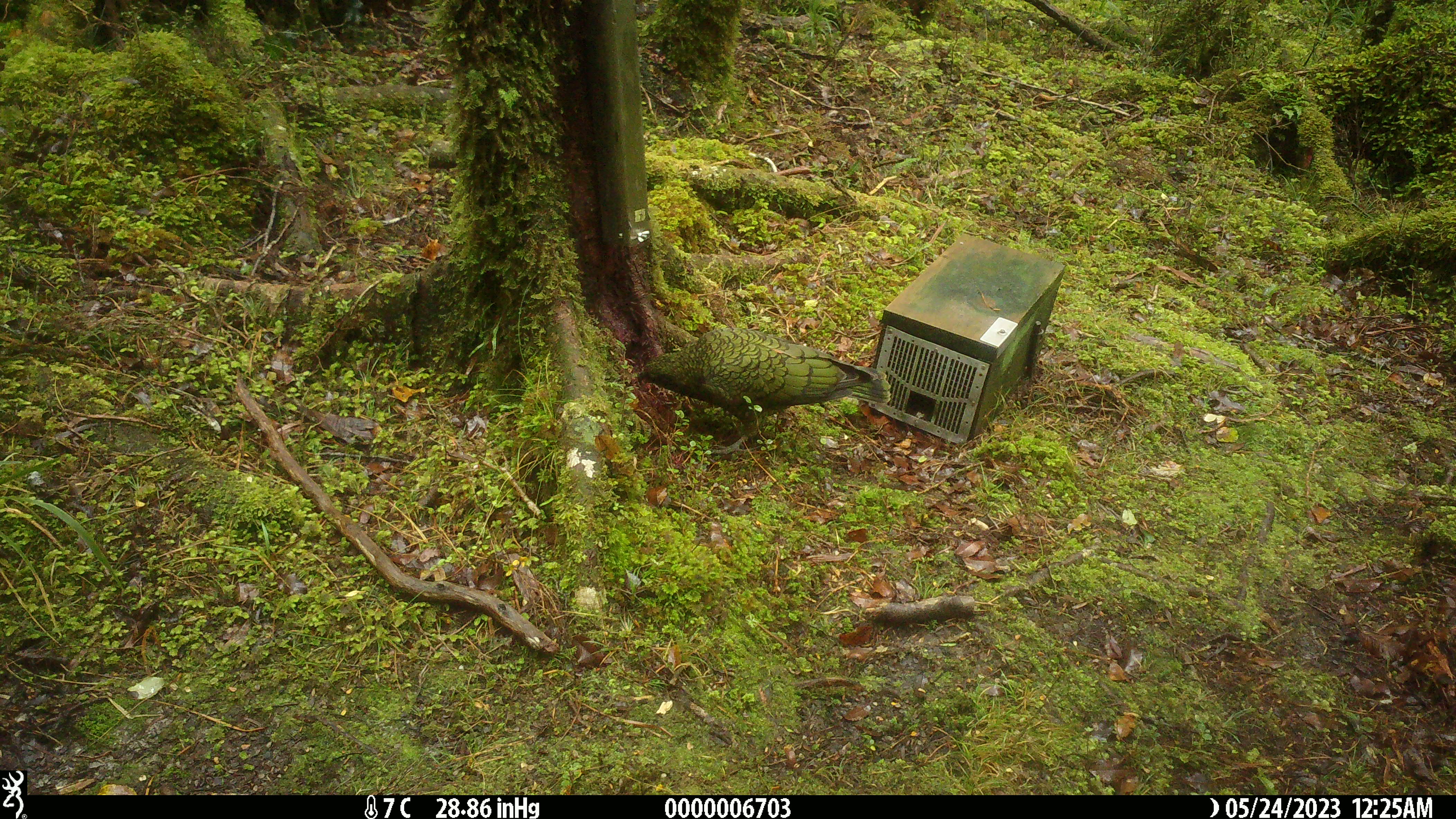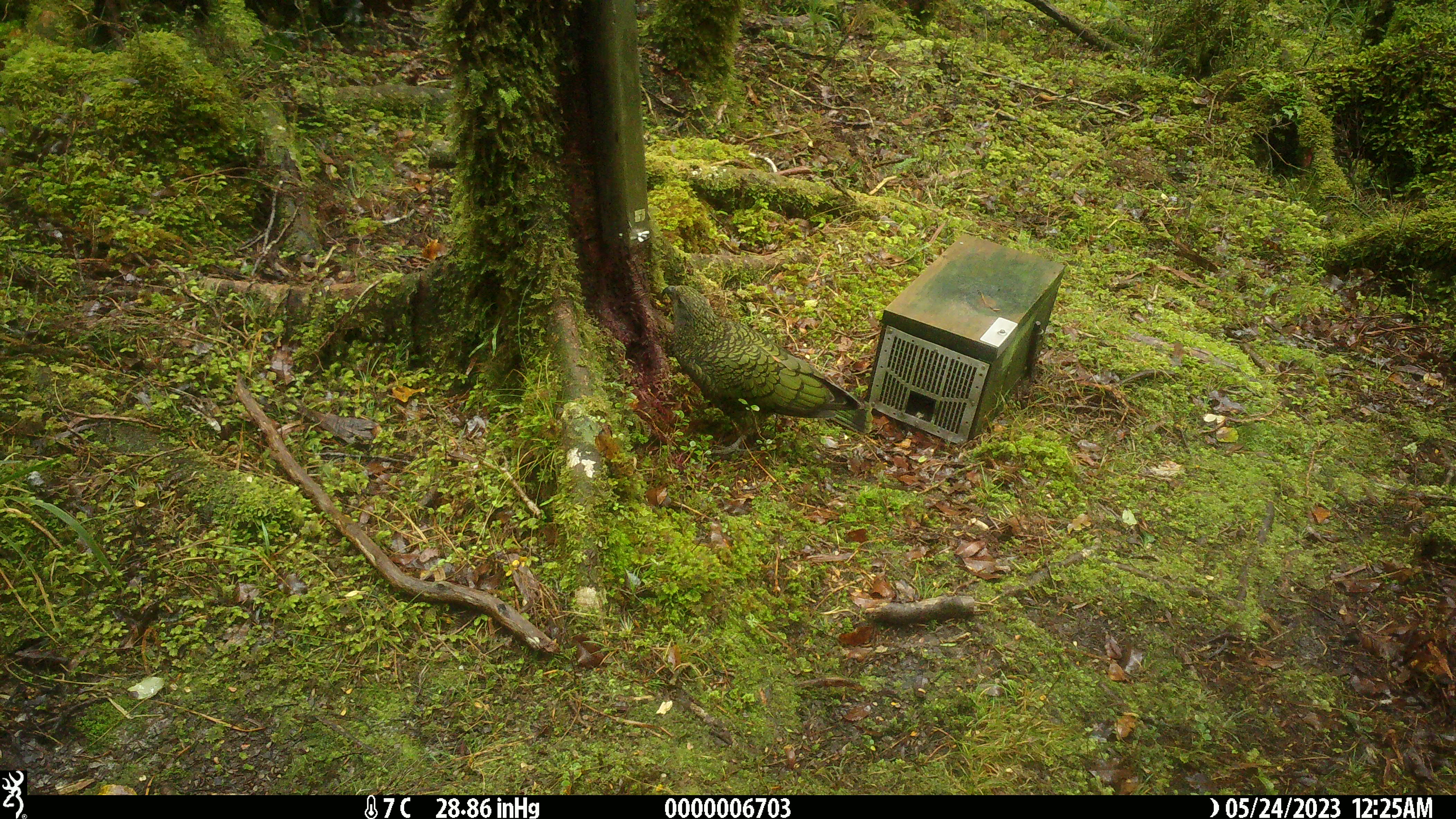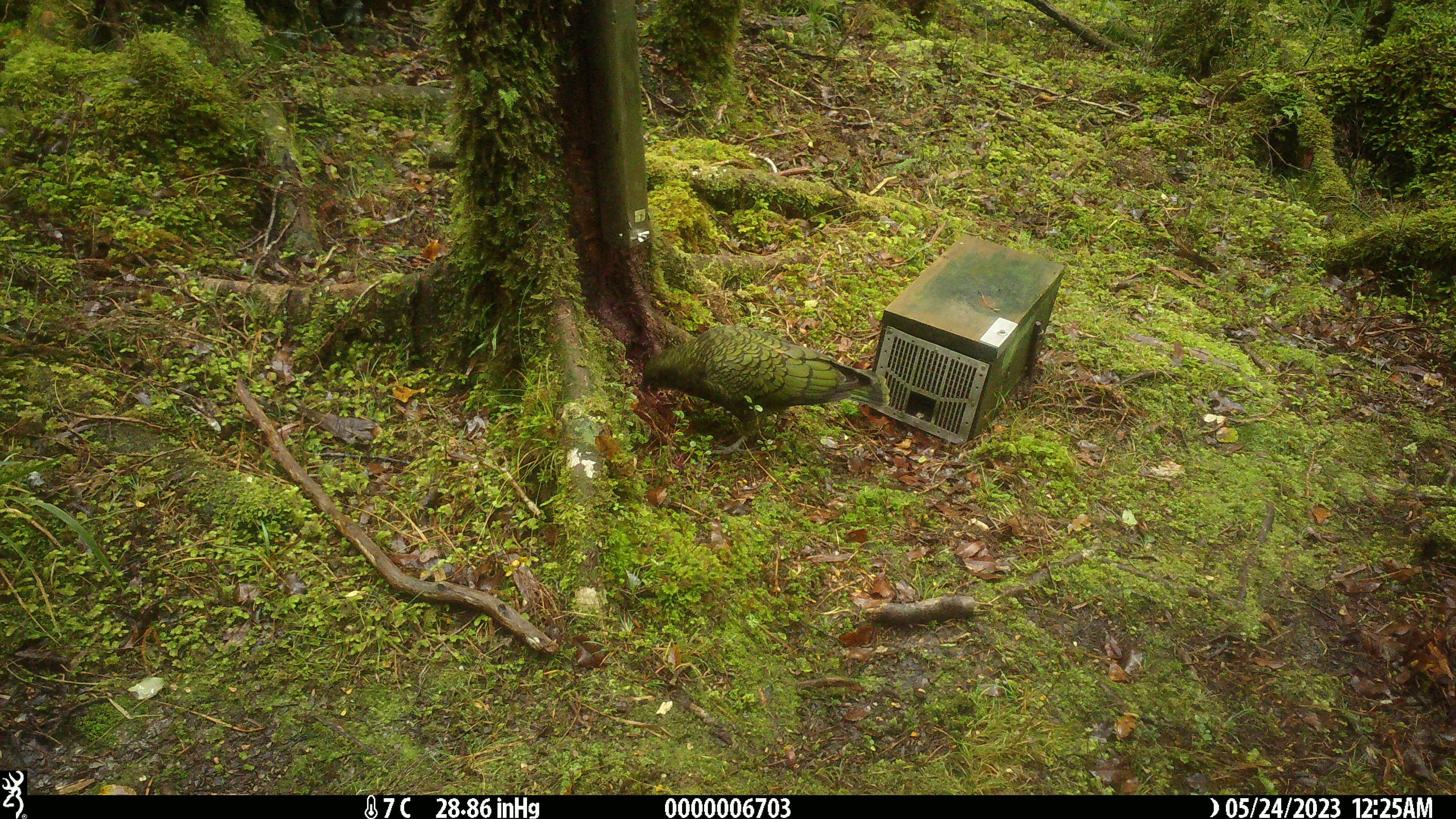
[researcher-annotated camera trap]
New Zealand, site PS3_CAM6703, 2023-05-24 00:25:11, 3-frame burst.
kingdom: Animalia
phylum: Chordata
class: Aves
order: Psittaciformes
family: Strigopidae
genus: Nestor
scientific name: Nestor notabilis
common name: kea